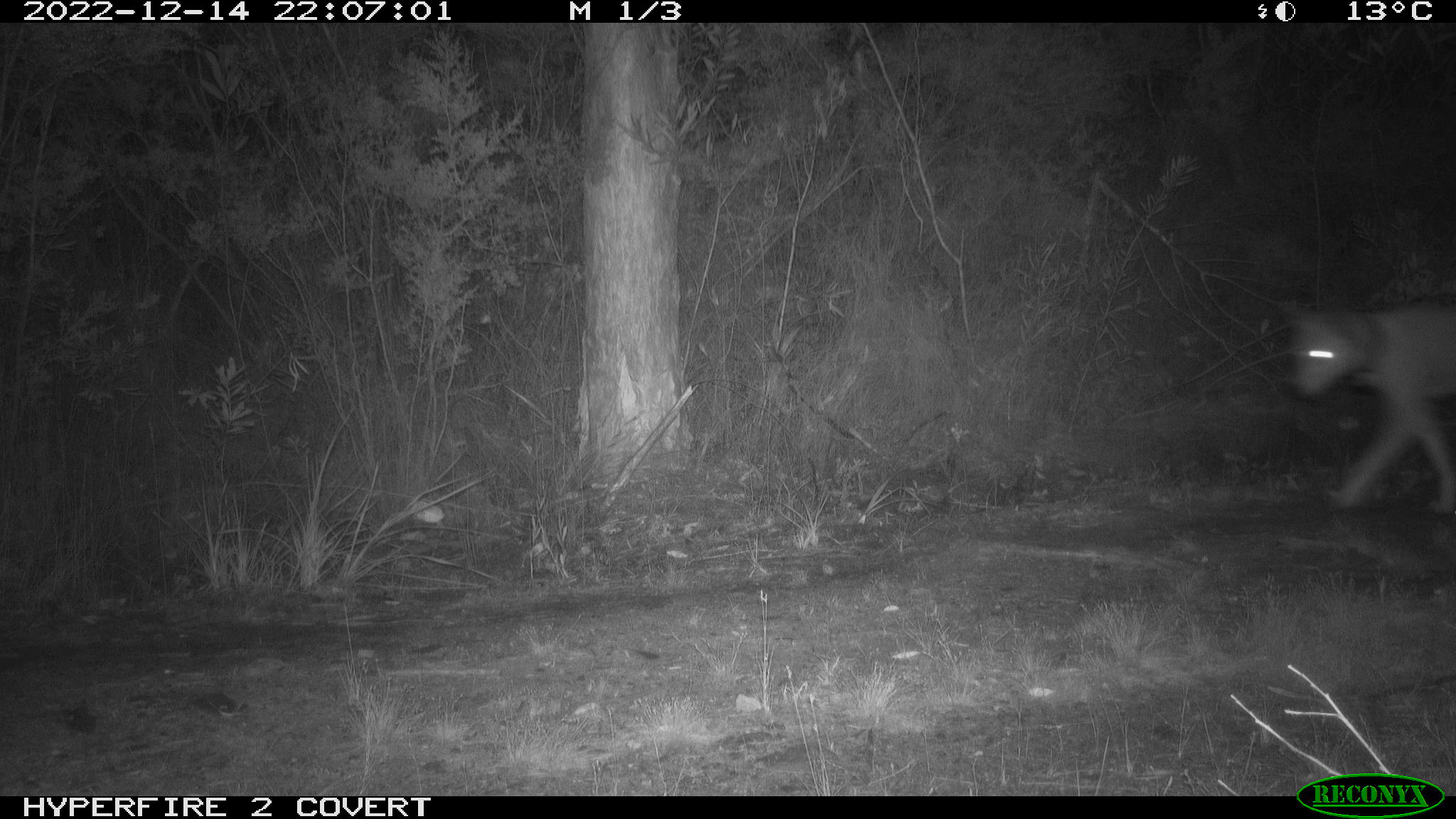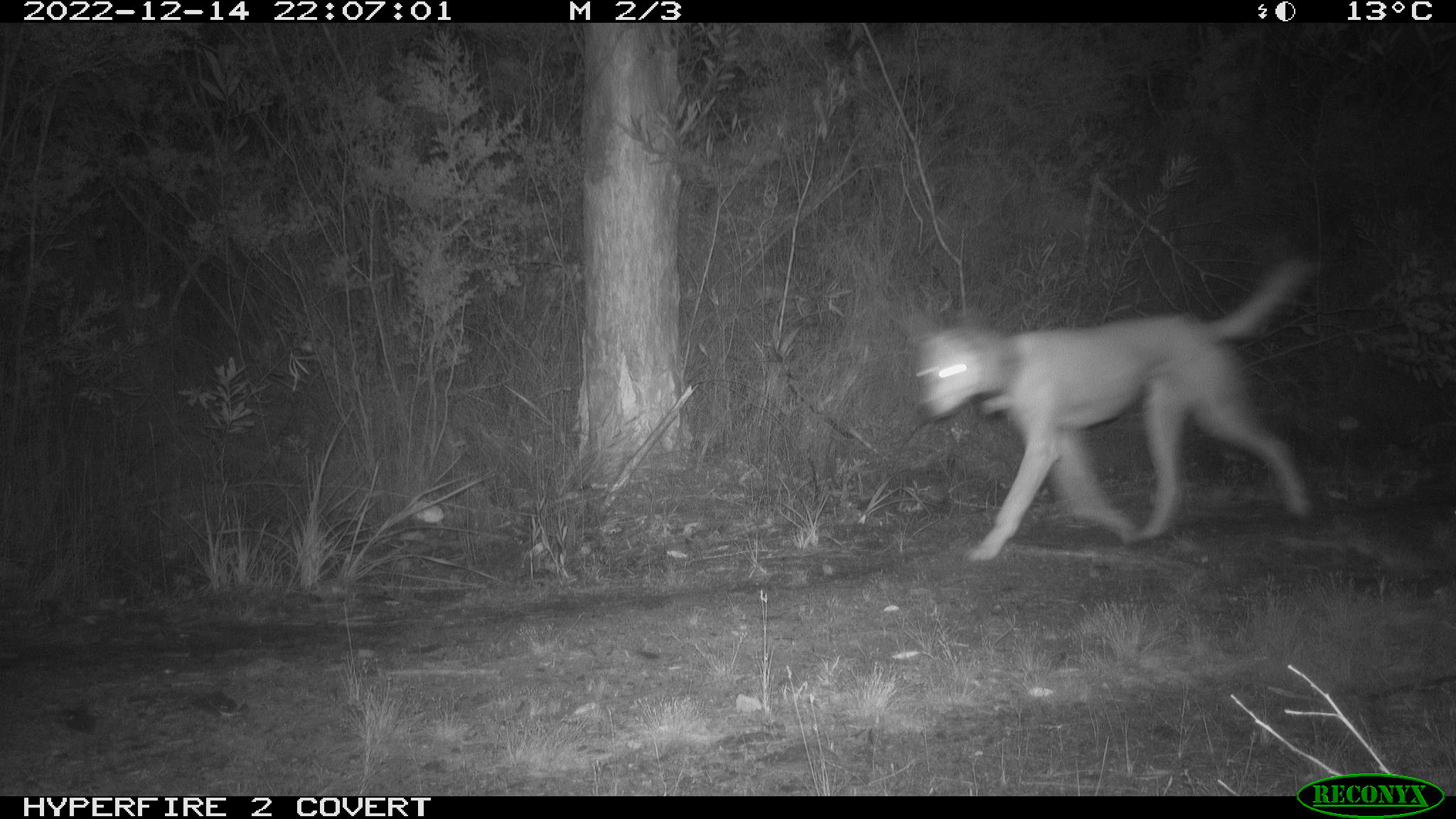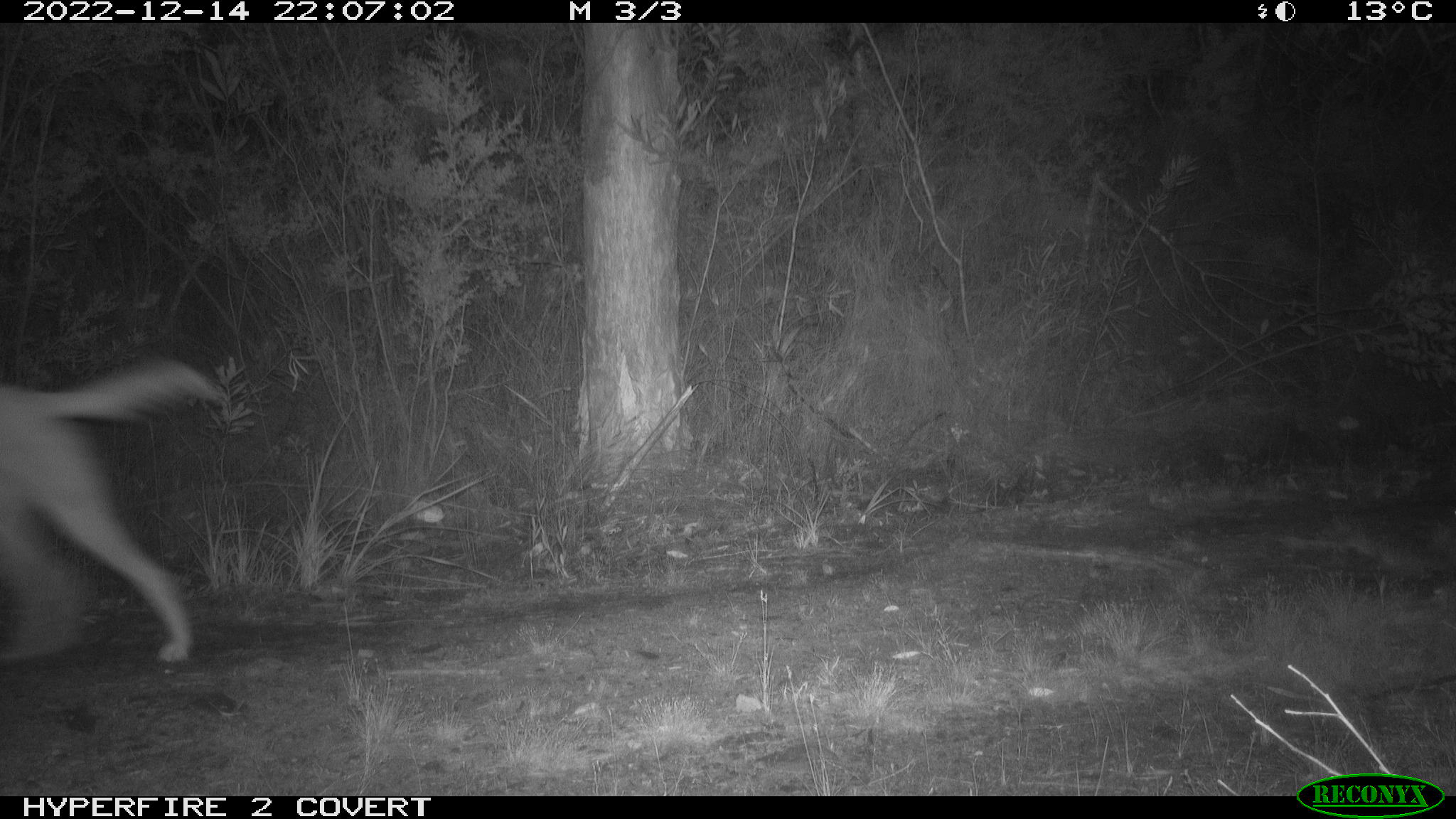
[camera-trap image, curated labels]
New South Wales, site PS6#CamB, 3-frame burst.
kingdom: Animalia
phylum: Chordata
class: Mammalia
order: Carnivora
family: Canidae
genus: Canis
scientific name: Canis familiaris dingo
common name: dingo